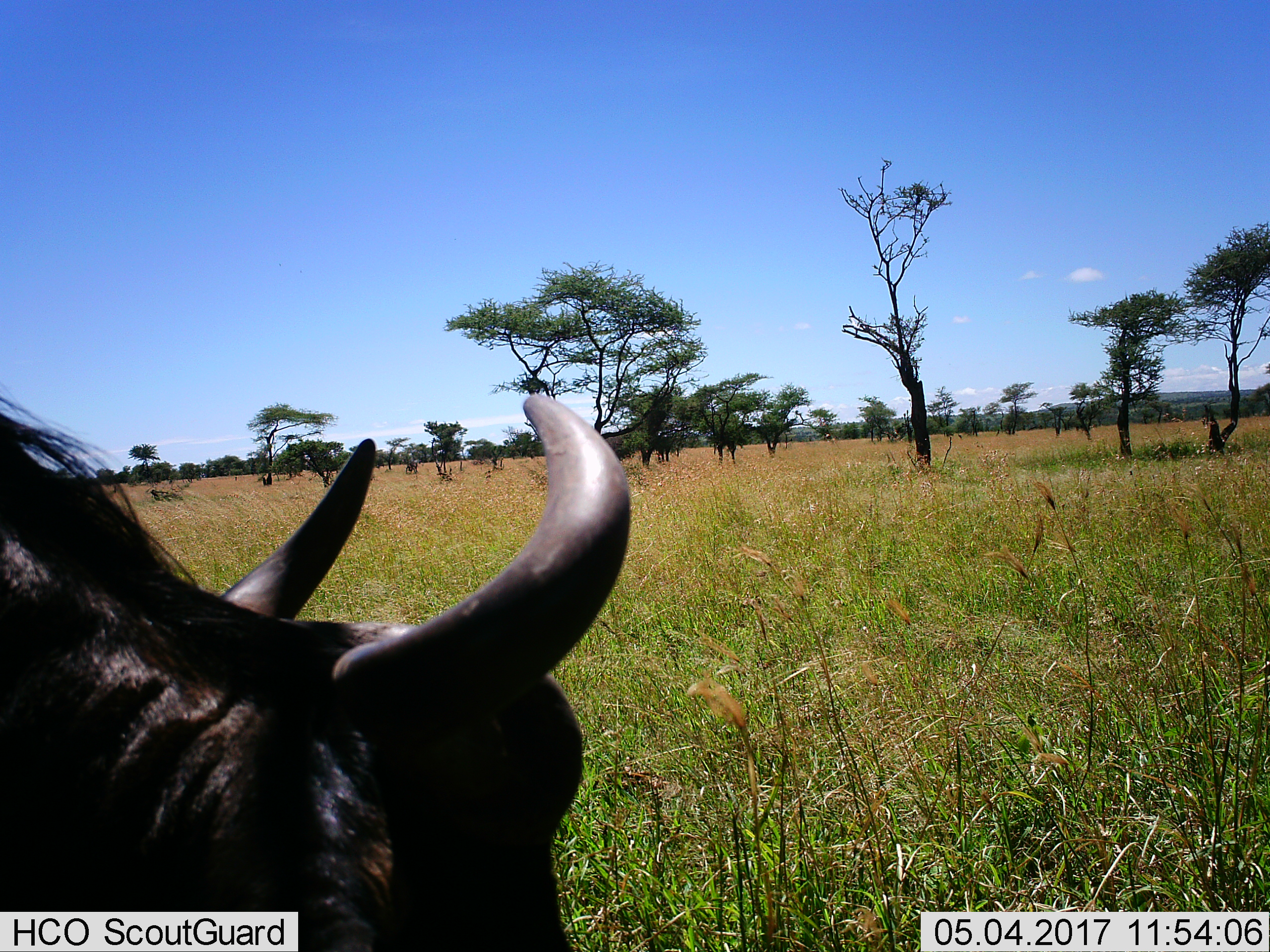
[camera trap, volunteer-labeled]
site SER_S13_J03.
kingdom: Animalia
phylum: Chordata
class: Mammalia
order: Artiodactyla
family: Bovidae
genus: Connochaetes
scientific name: Connochaetes taurinus taurinus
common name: blue wildebeest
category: wildebeestblue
Wildebeestblue (blue wildebeest) (Connochaetes taurinus taurinus), count 1. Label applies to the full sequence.